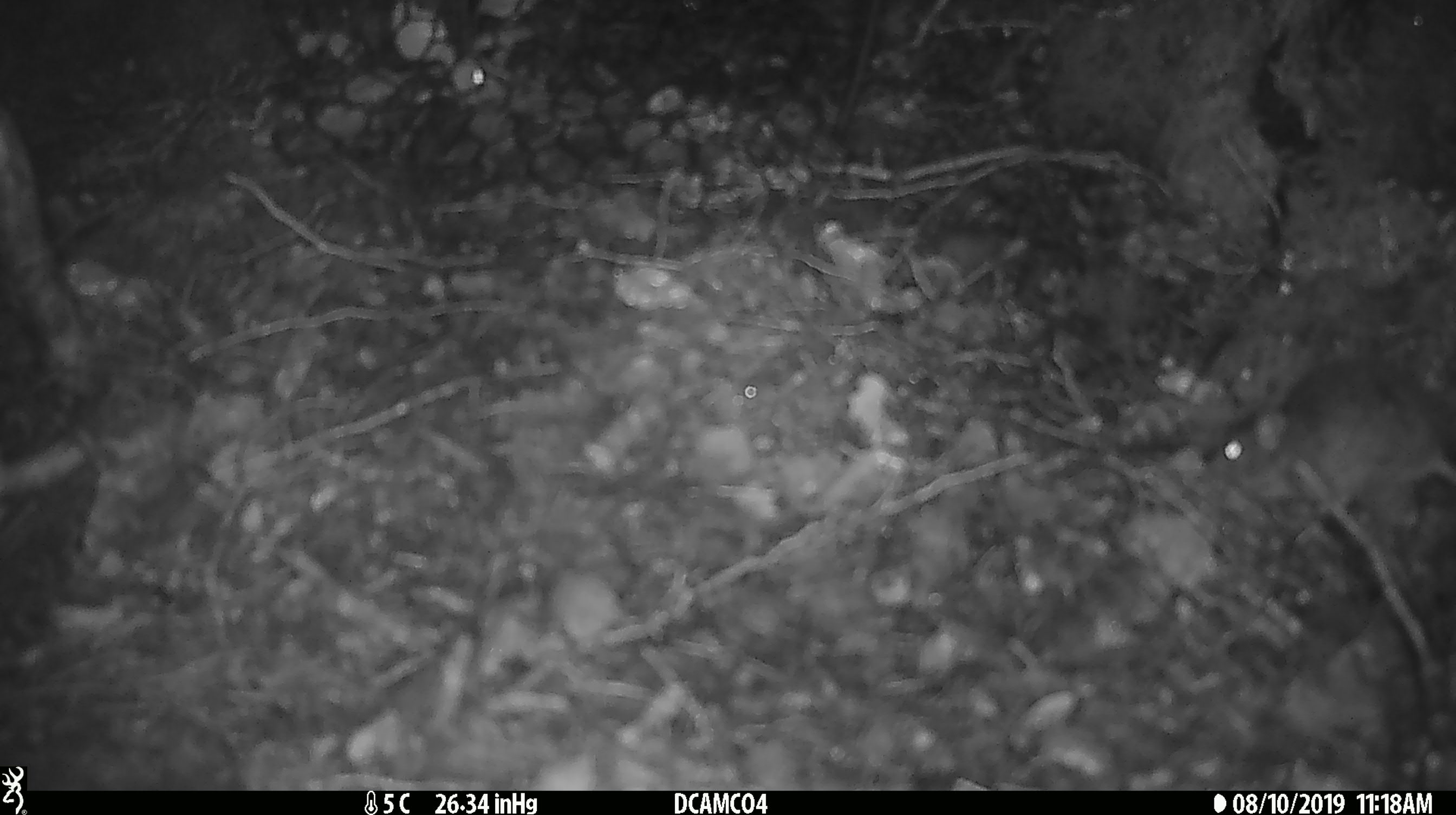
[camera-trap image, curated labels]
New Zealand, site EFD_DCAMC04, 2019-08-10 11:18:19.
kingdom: Animalia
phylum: Chordata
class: Mammalia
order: Rodentia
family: Muridae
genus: Mus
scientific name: Mus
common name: mouse